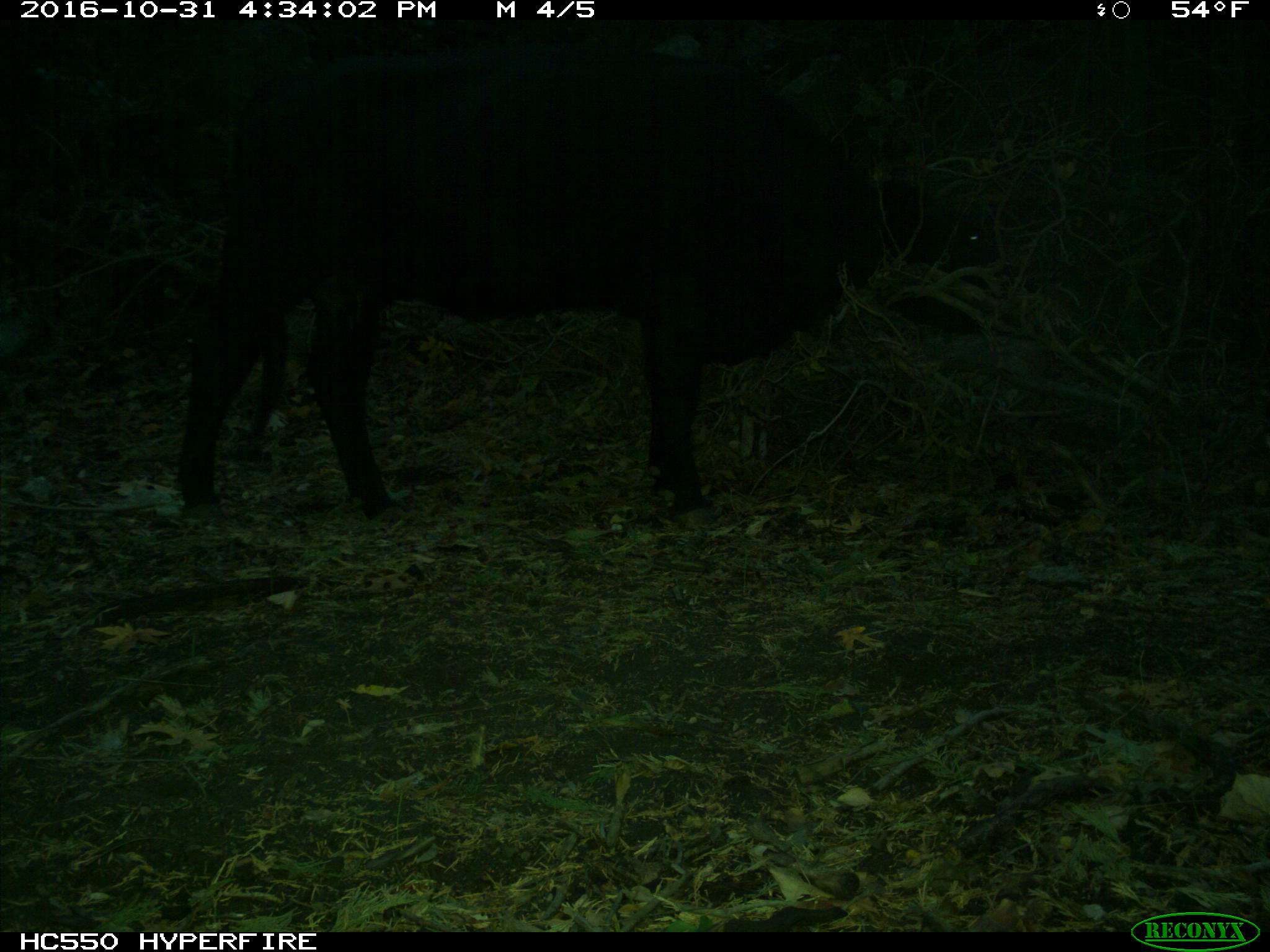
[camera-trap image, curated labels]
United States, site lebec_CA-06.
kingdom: Animalia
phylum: Chordata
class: Mammalia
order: Artiodactyla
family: Bovidae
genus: Bos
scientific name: Bos taurus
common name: domestic cow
Bos taurus (domestic cow).